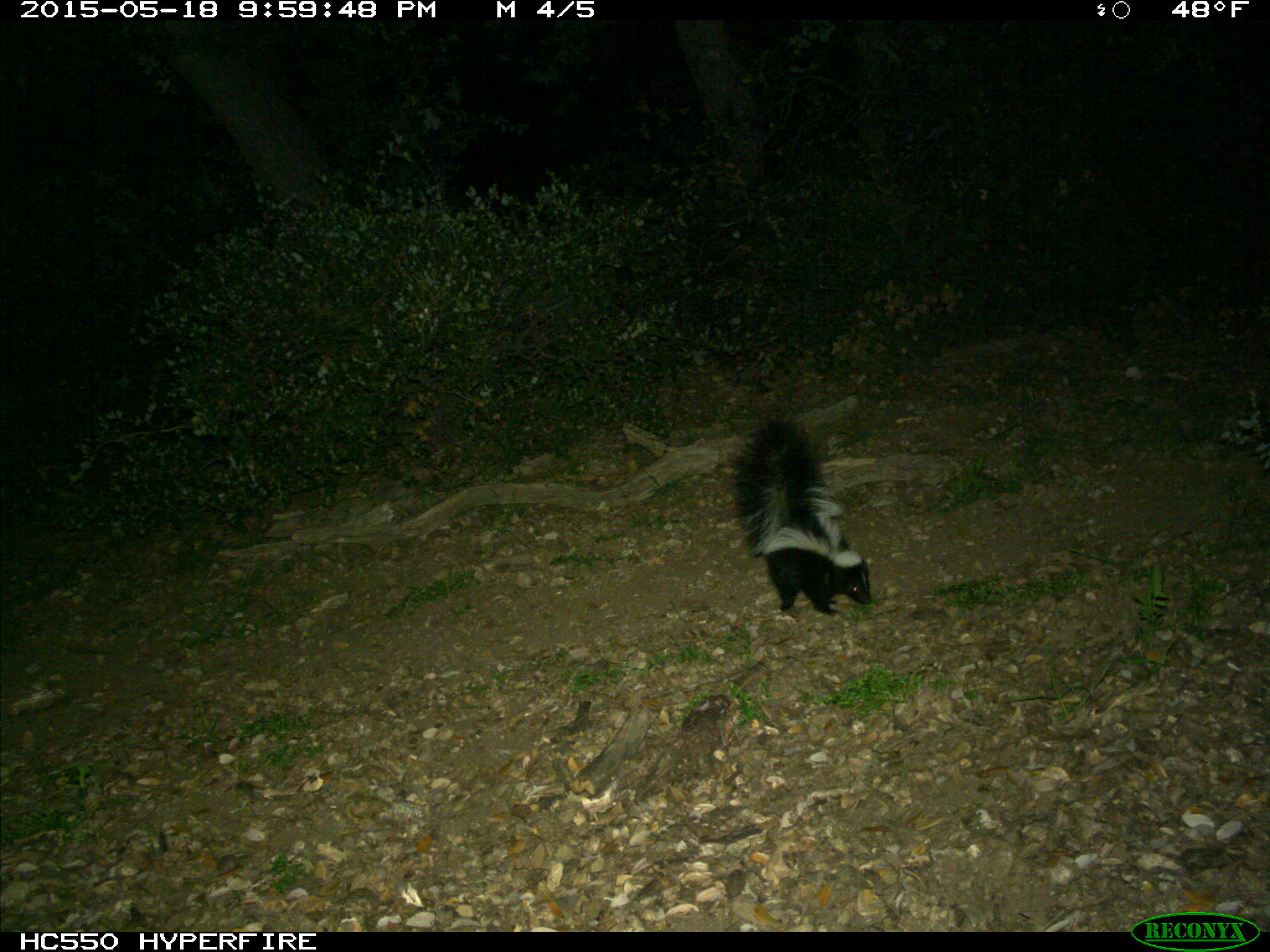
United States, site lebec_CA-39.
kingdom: Animalia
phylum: Chordata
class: Mammalia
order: Carnivora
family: Mephitidae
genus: Mephitis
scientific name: Mephitis mephitis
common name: striped skunk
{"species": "Mephitis mephitis (striped skunk)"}